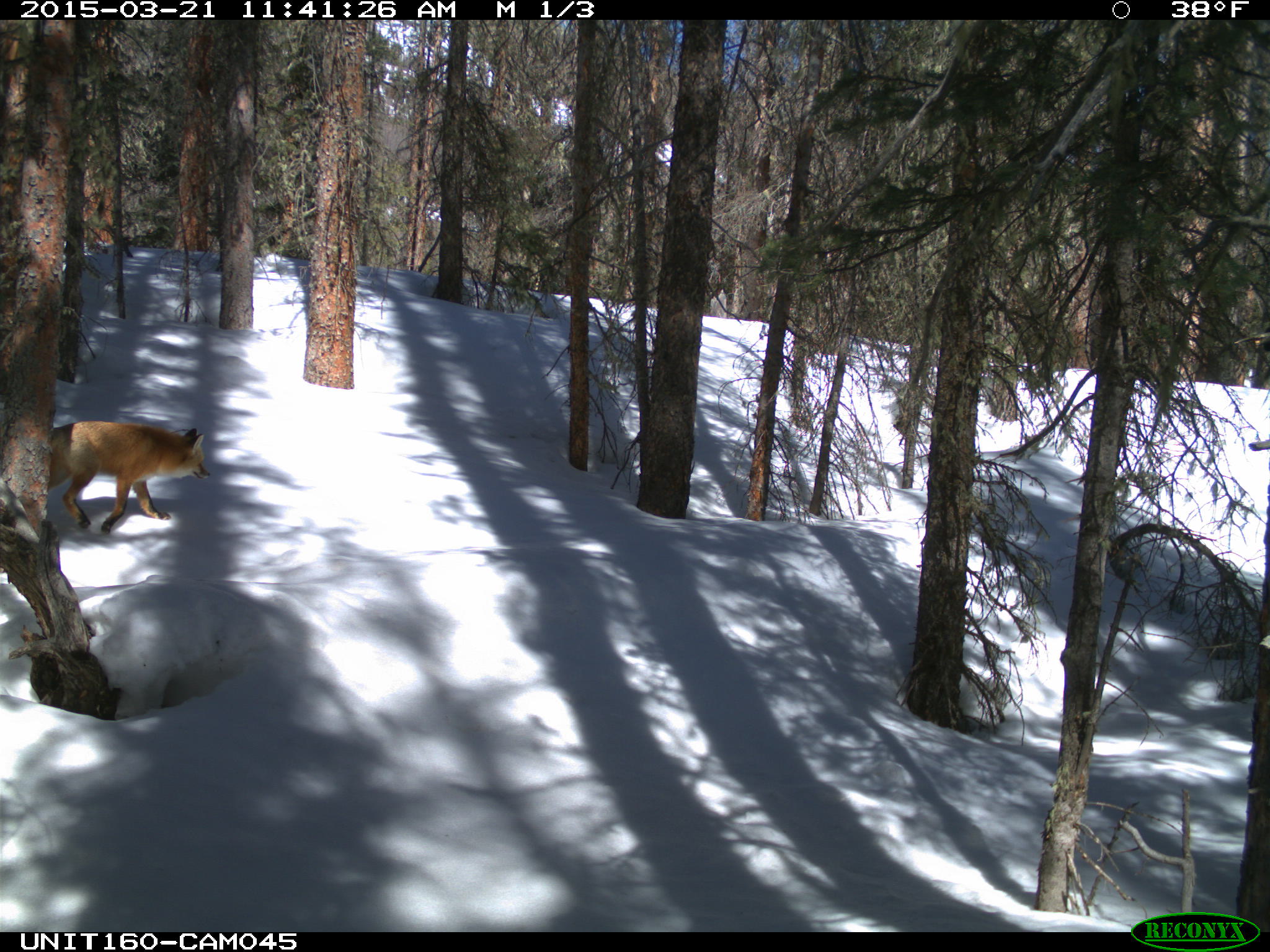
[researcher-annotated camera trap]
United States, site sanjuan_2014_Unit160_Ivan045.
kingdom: Animalia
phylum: Chordata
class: Mammalia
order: Carnivora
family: Canidae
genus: Vulpes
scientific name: Vulpes vulpes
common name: red fox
Vulpes vulpes (red fox).